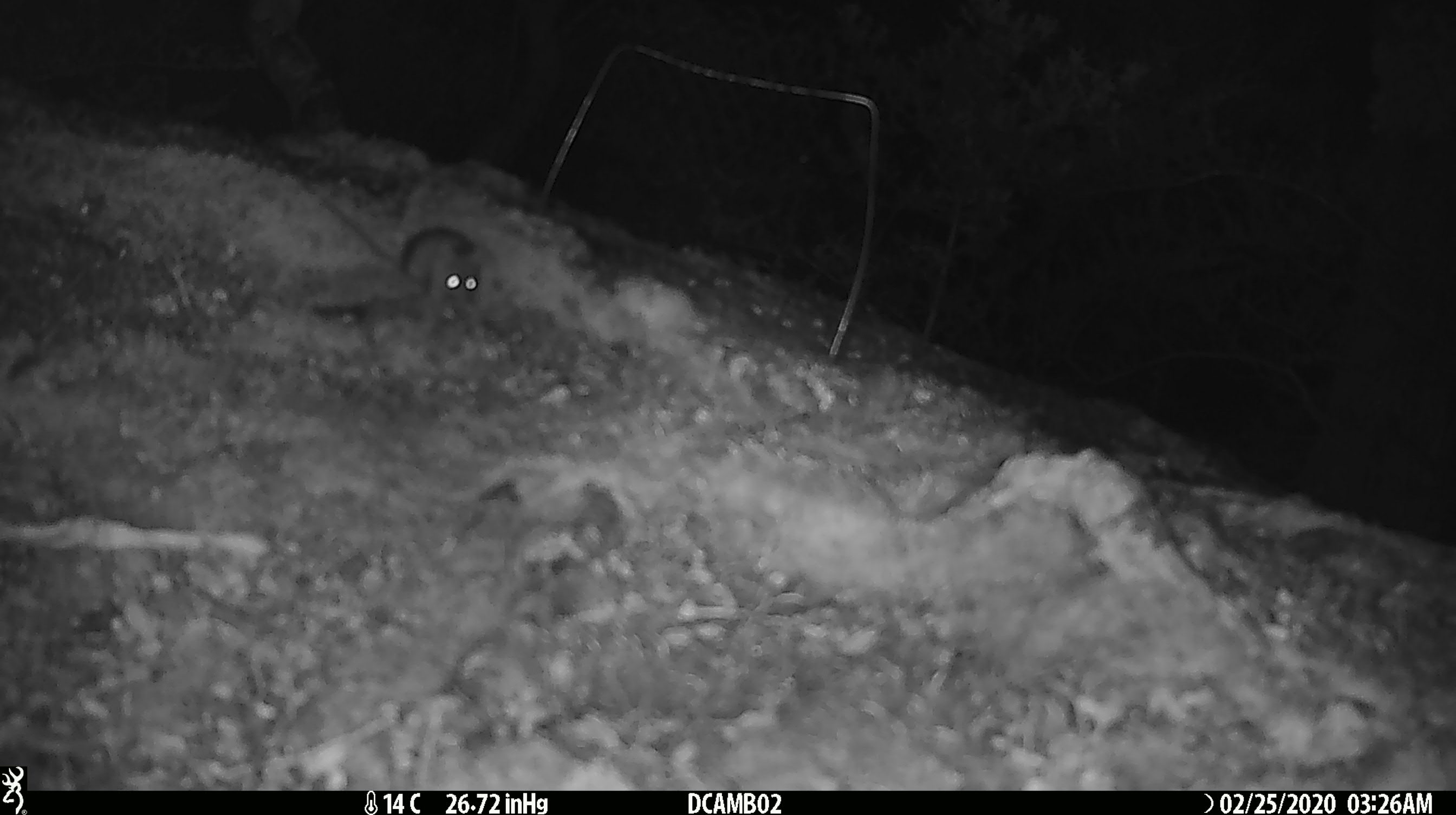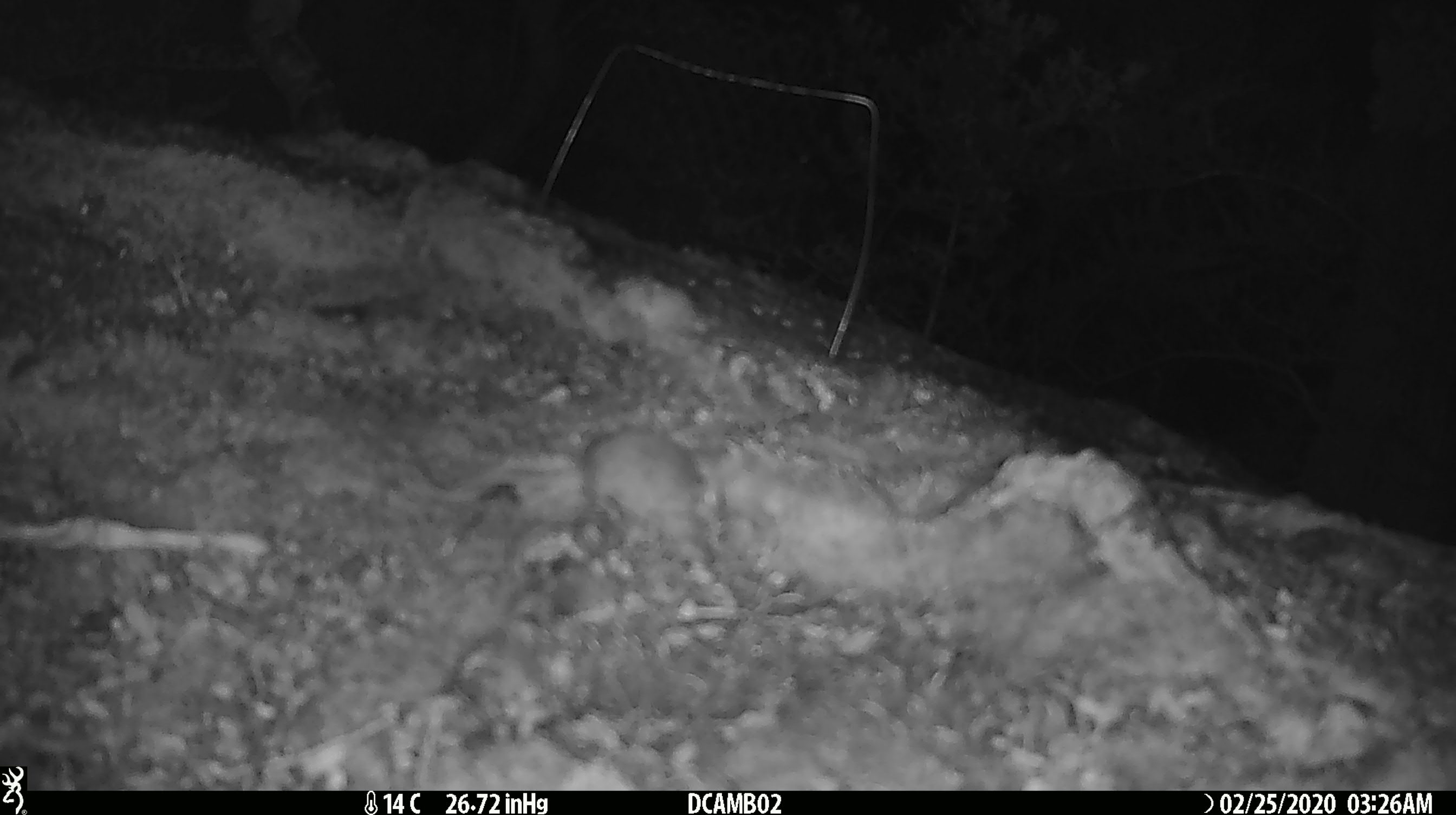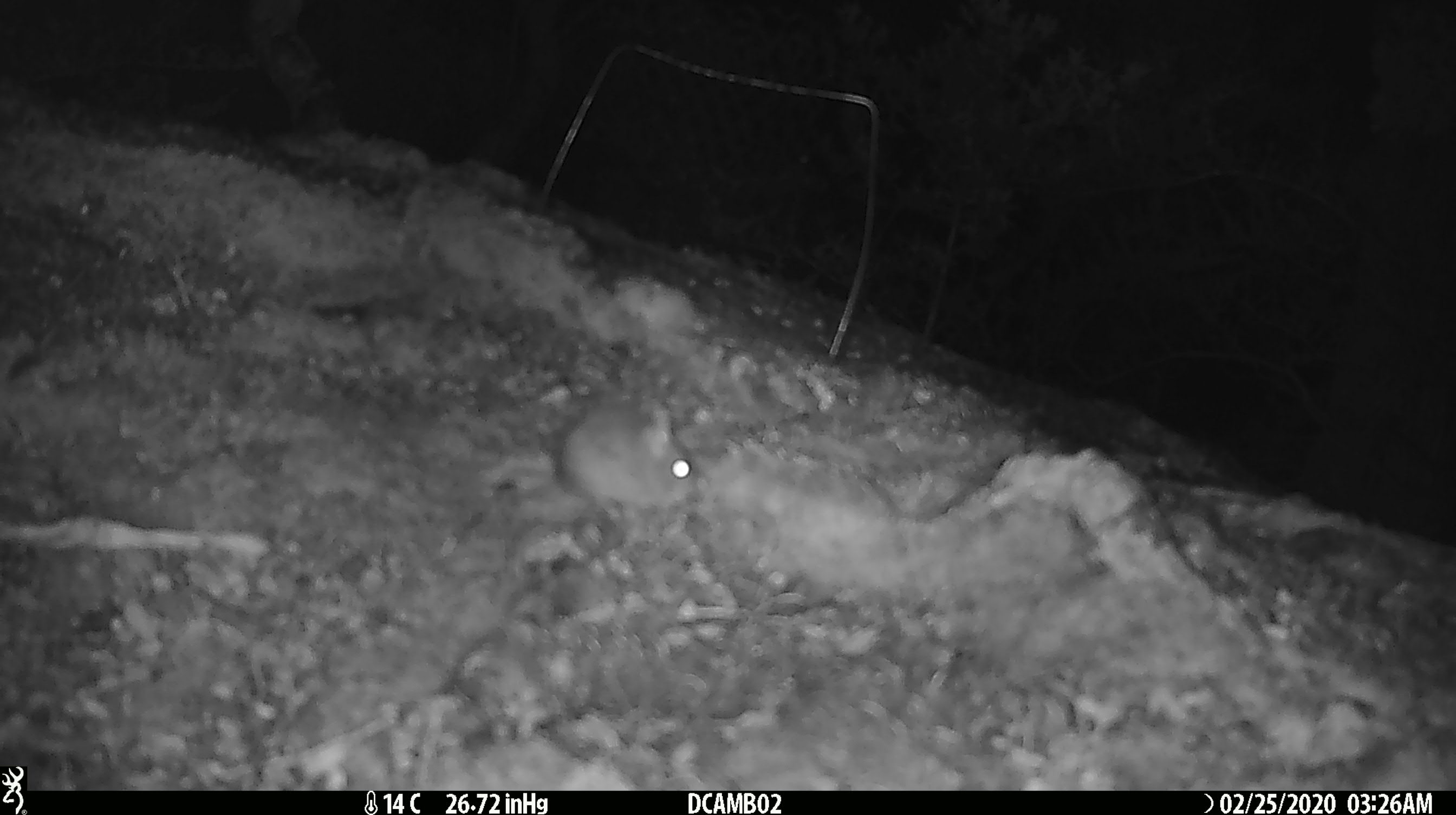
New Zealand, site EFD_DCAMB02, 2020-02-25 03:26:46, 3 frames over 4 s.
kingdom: Animalia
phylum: Chordata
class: Mammalia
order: Rodentia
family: Muridae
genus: Mus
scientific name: Mus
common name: mouse